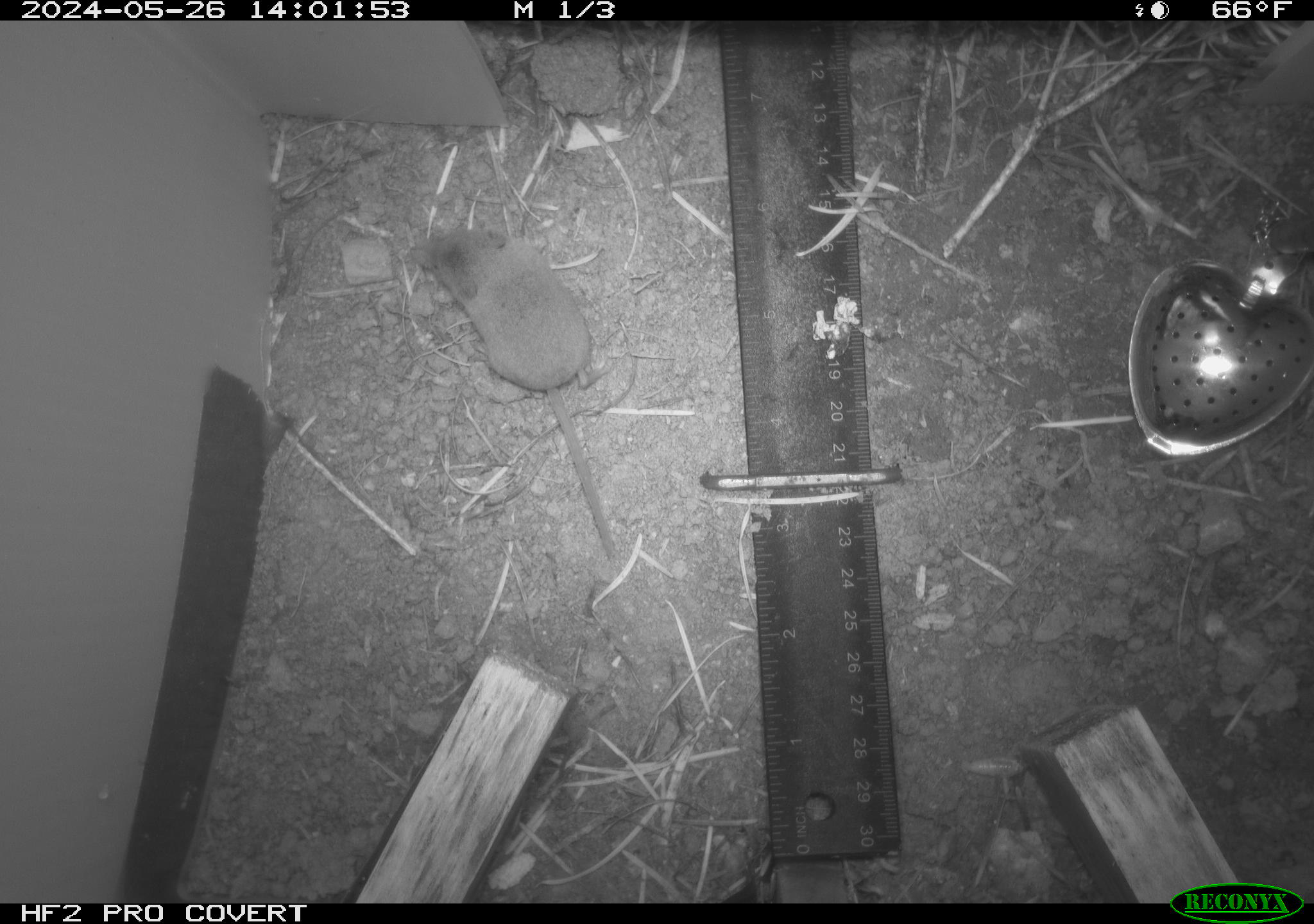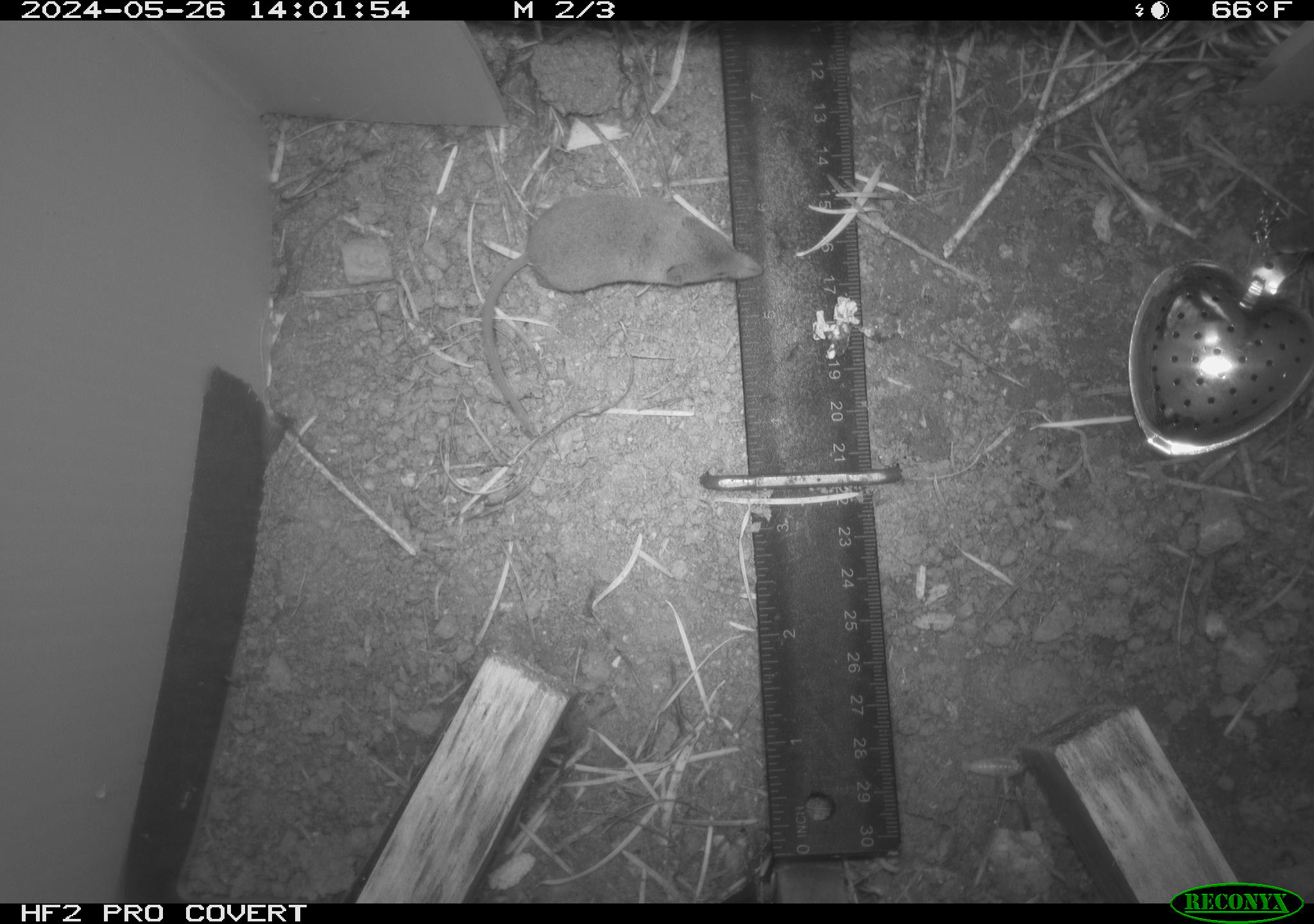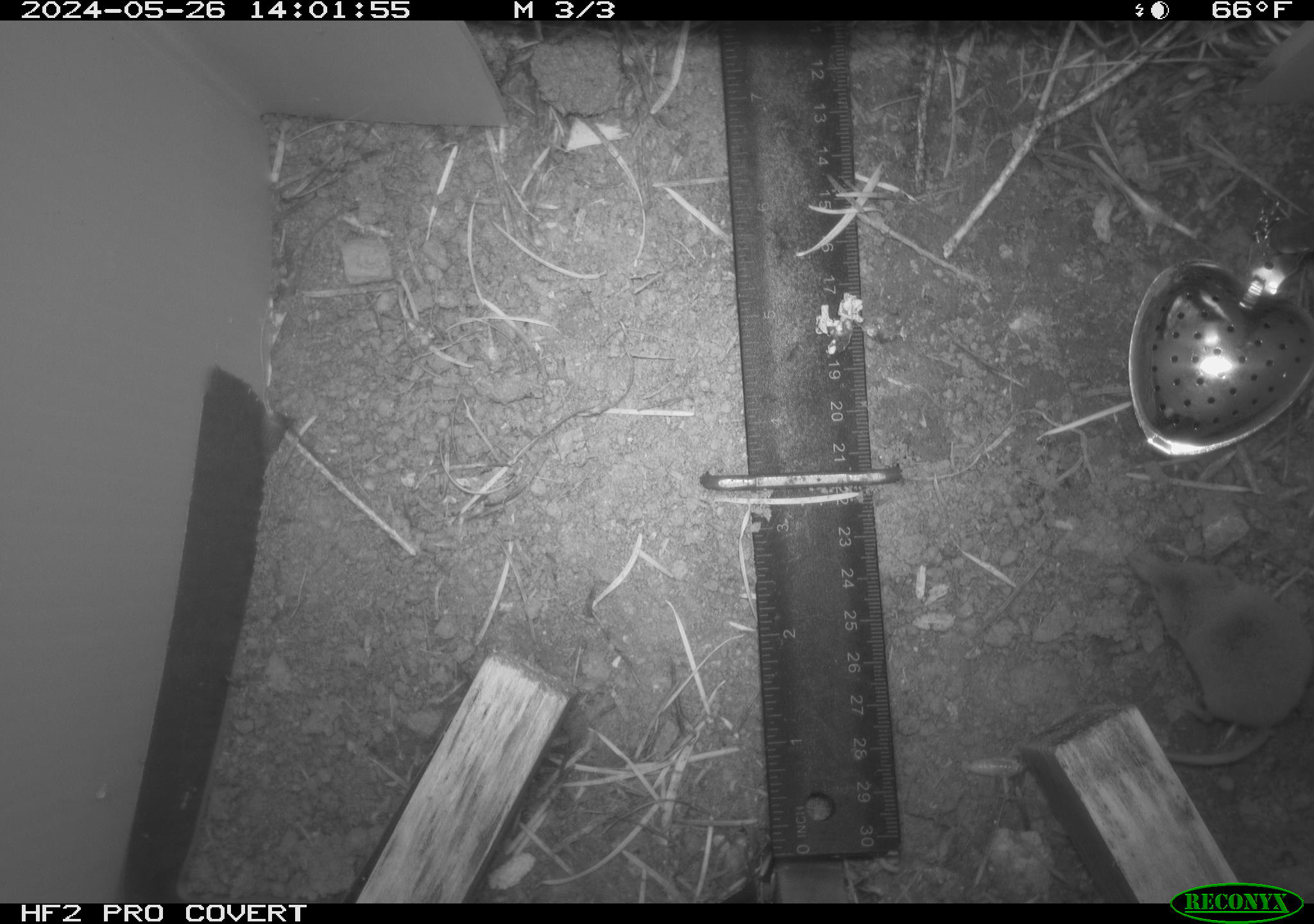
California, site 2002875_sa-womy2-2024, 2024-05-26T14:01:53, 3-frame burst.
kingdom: Animalia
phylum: Chordata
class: Mammalia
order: Eulipotyphla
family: Soricidae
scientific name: Soricidae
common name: shrews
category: soricidae family